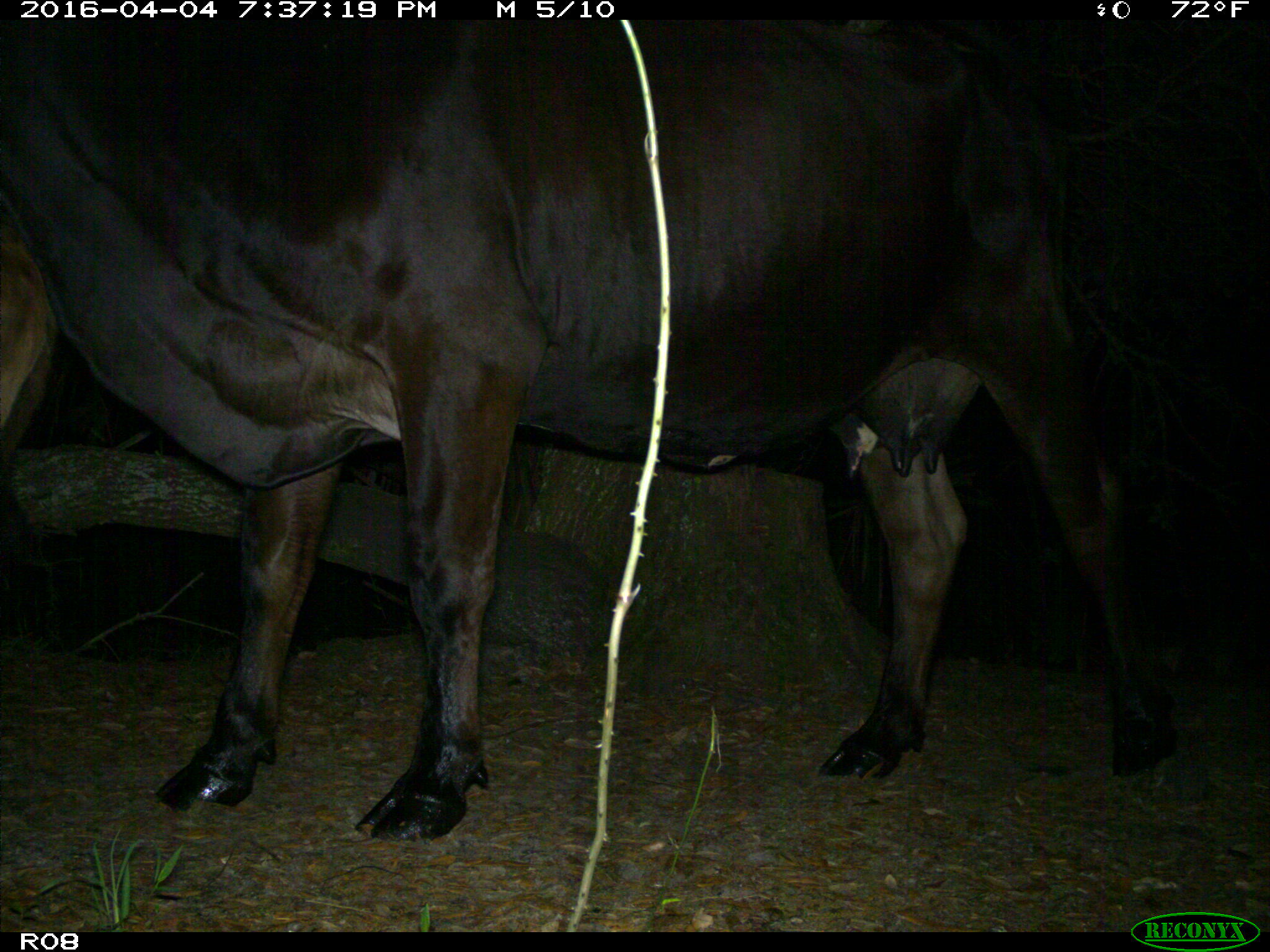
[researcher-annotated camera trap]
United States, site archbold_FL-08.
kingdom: Animalia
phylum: Chordata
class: Mammalia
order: Artiodactyla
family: Bovidae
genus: Bos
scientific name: Bos taurus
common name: domestic cow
Bos taurus (domestic cow).